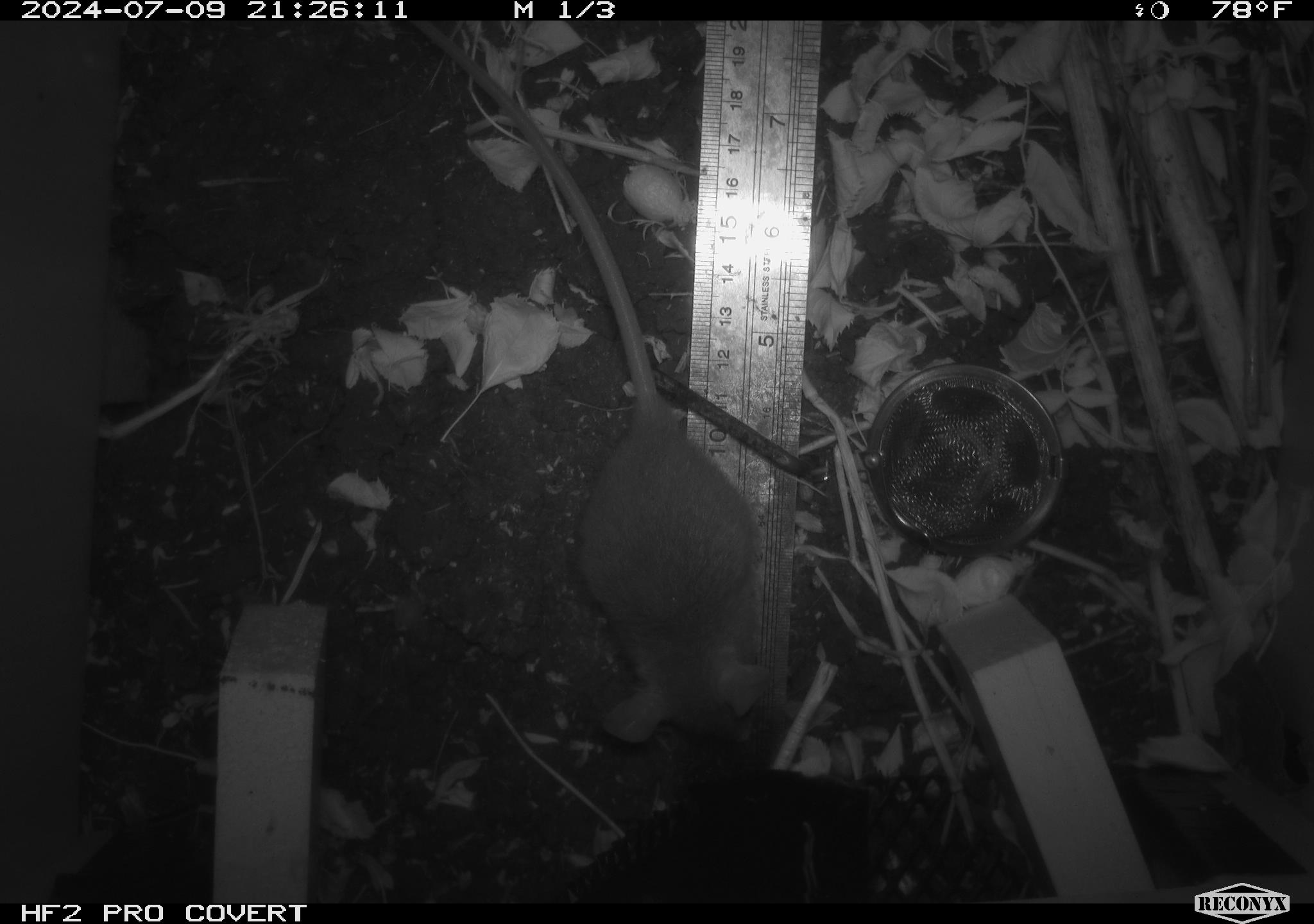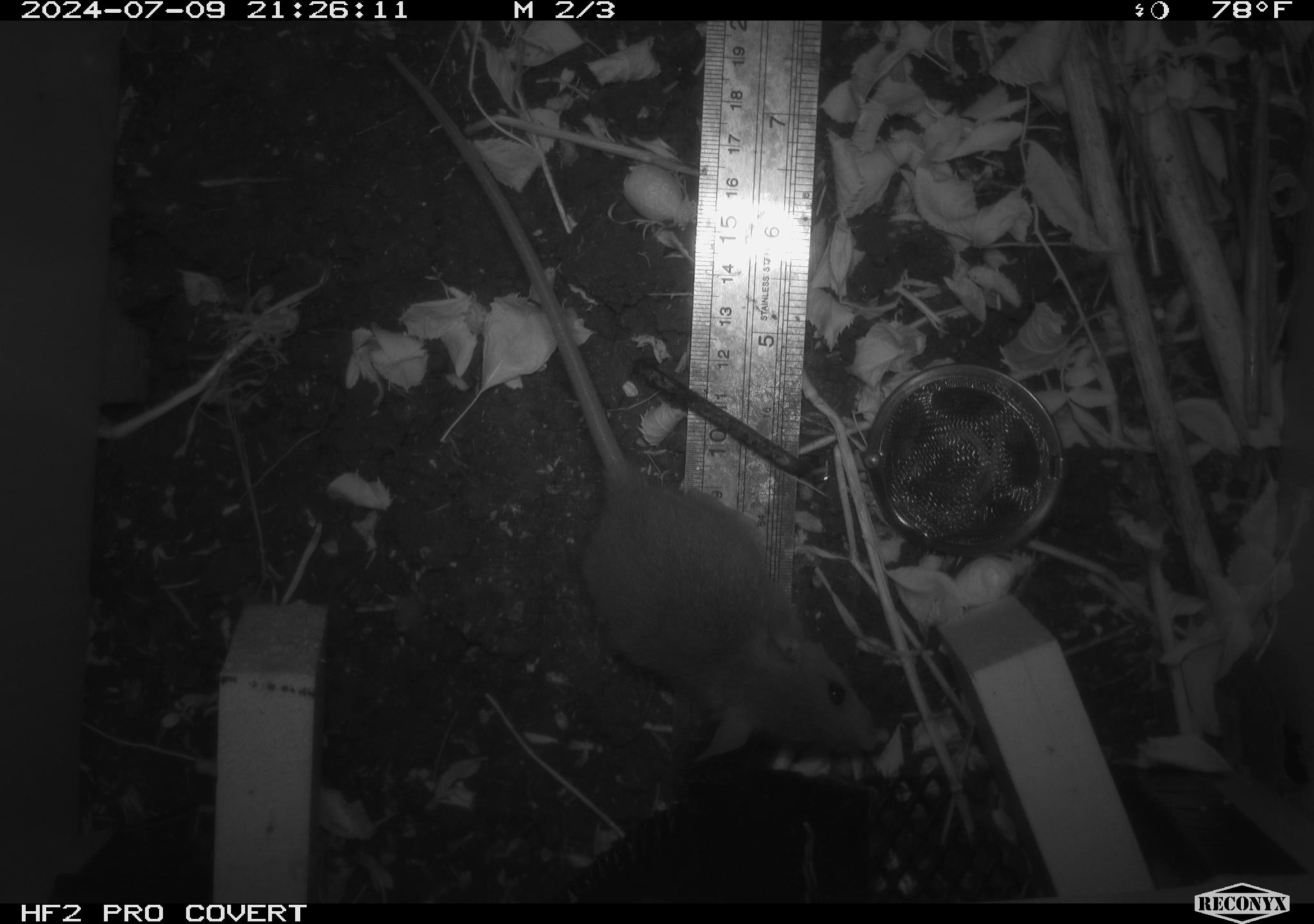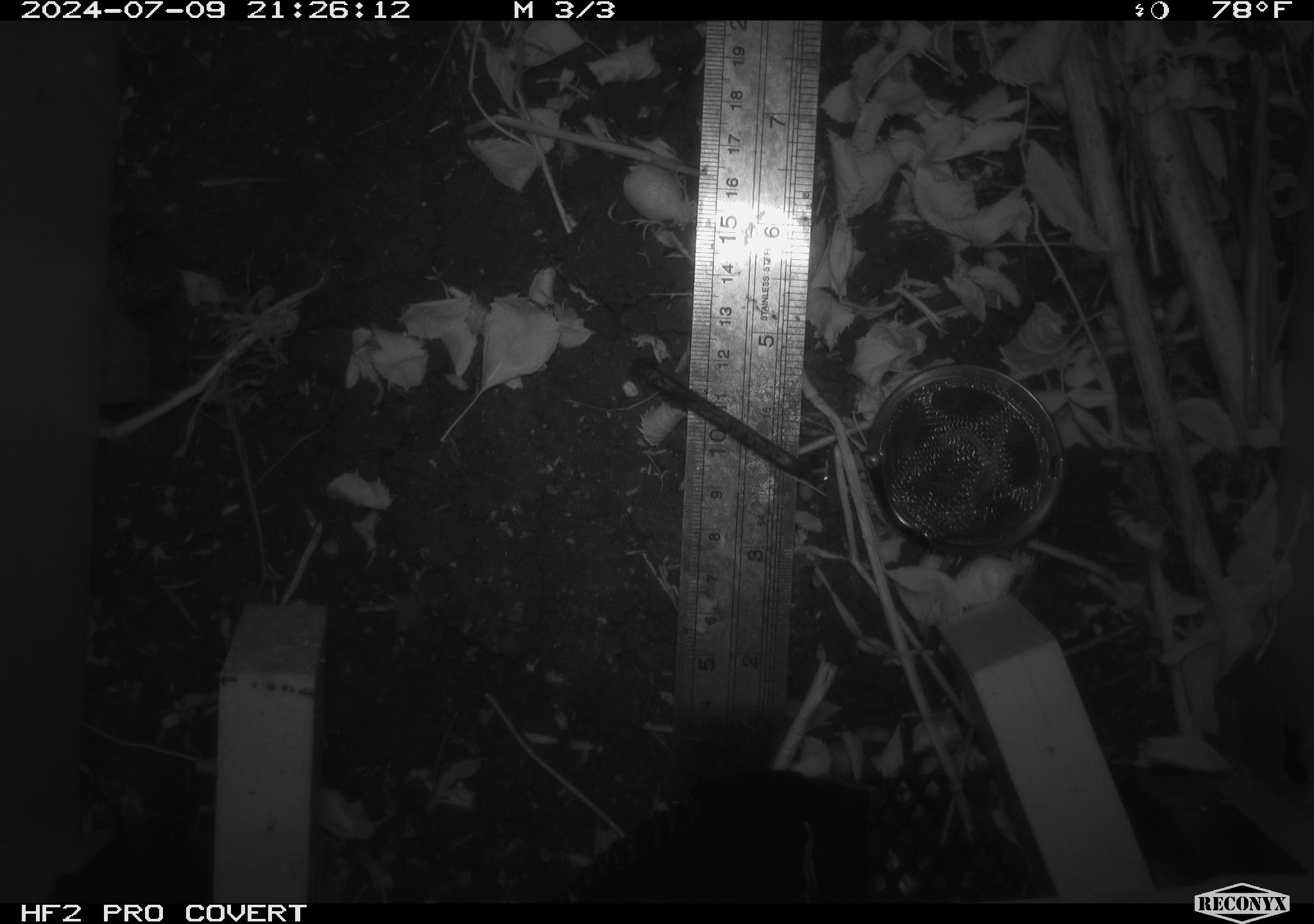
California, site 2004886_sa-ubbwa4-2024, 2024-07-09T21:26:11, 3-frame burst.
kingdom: Animalia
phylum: Chordata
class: Mammalia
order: Rodentia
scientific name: Rodentia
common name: woodrat or rat or mouse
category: woodrat or rat or mouse species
Woodrat or rat or mouse species (woodrat or rat or mouse) (Rodentia).